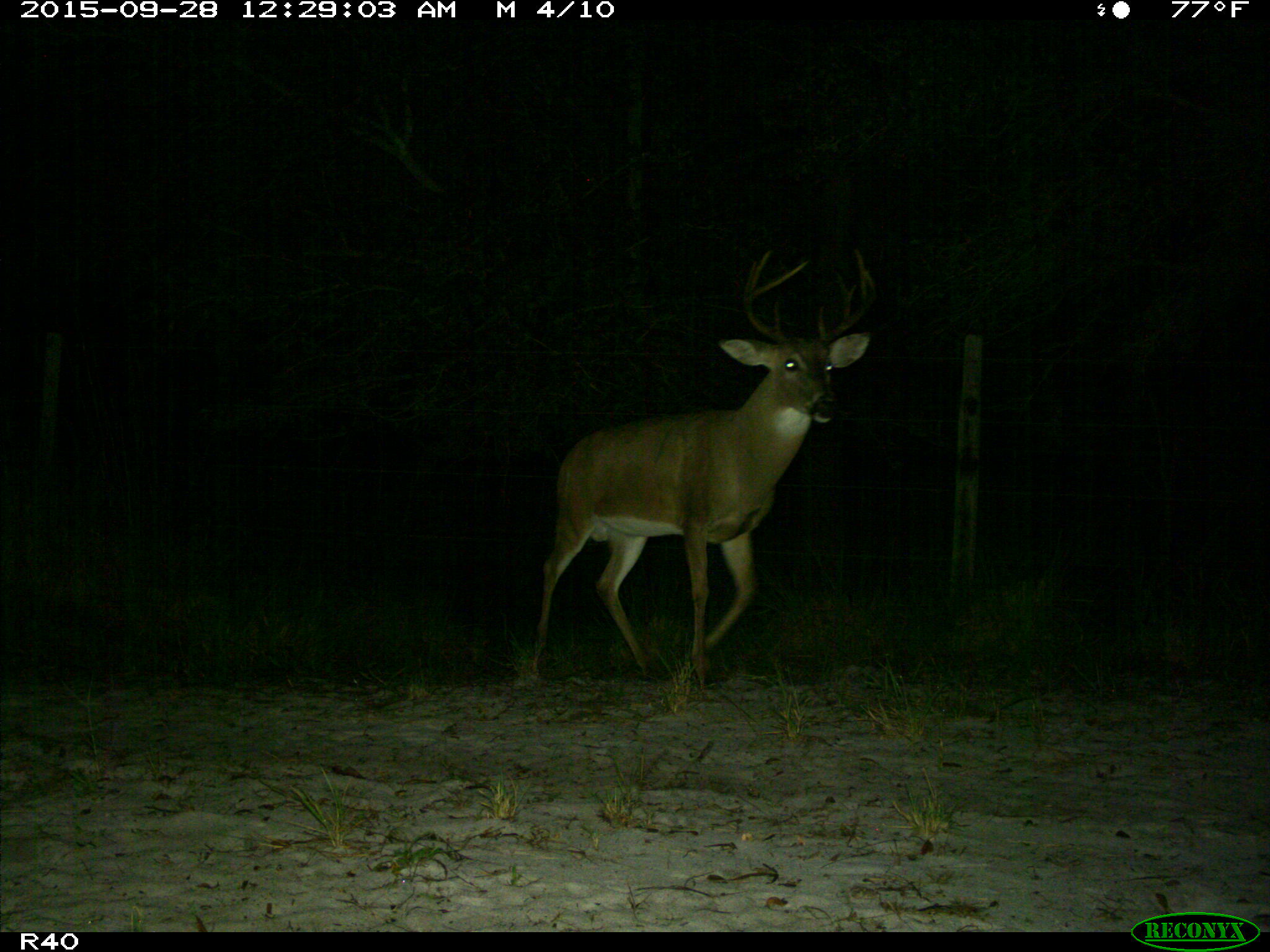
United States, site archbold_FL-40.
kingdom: Animalia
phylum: Chordata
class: Mammalia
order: Artiodactyla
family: Cervidae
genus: Odocoileus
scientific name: Odocoileus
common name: deer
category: unidentified deer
Unidentified deer (deer) (Odocoileus).